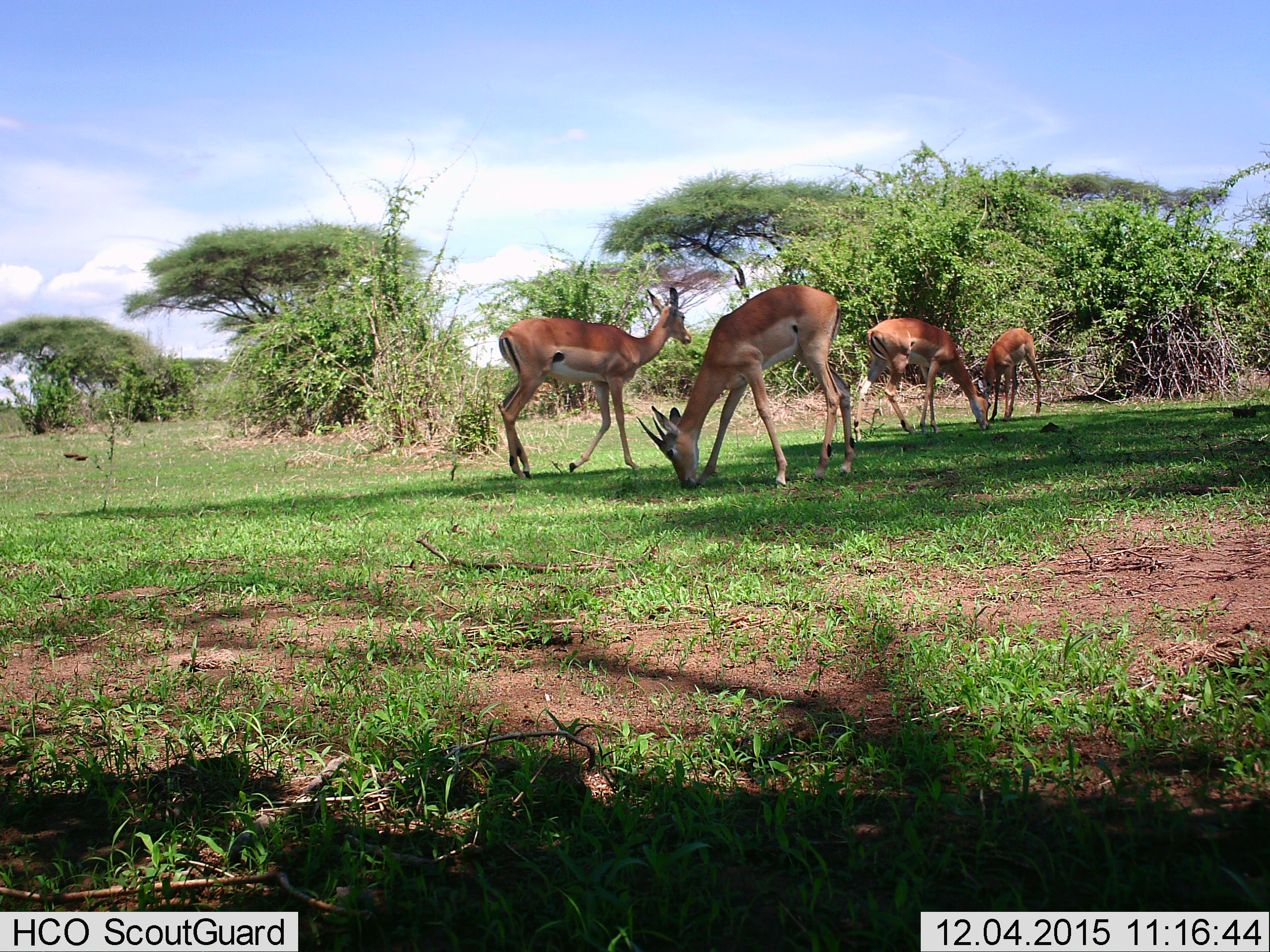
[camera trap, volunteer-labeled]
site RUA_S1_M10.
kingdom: Animalia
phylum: Chordata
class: Mammalia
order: Artiodactyla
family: Bovidae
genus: Aepyceros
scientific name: Aepyceros melampus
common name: impala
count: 4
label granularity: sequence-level